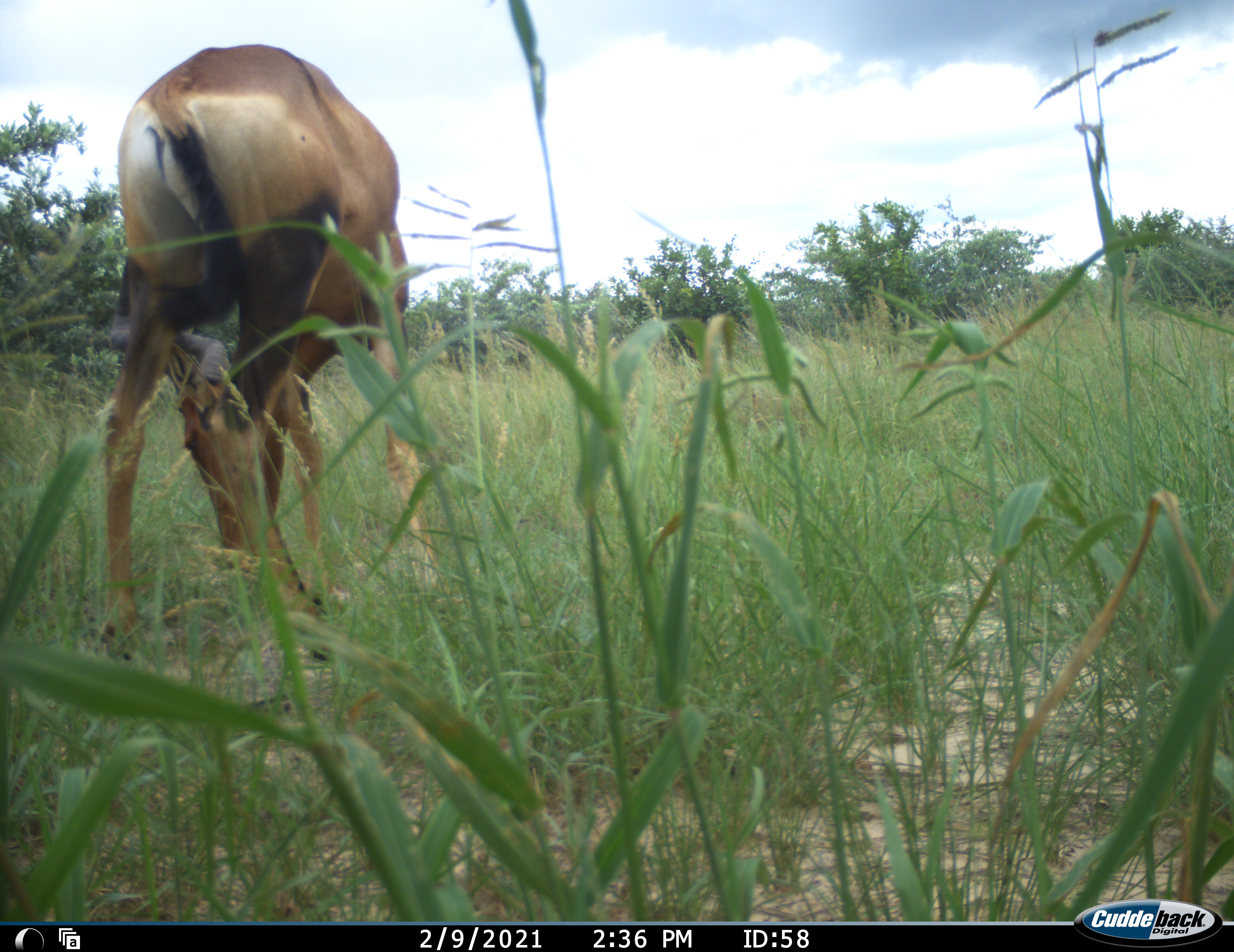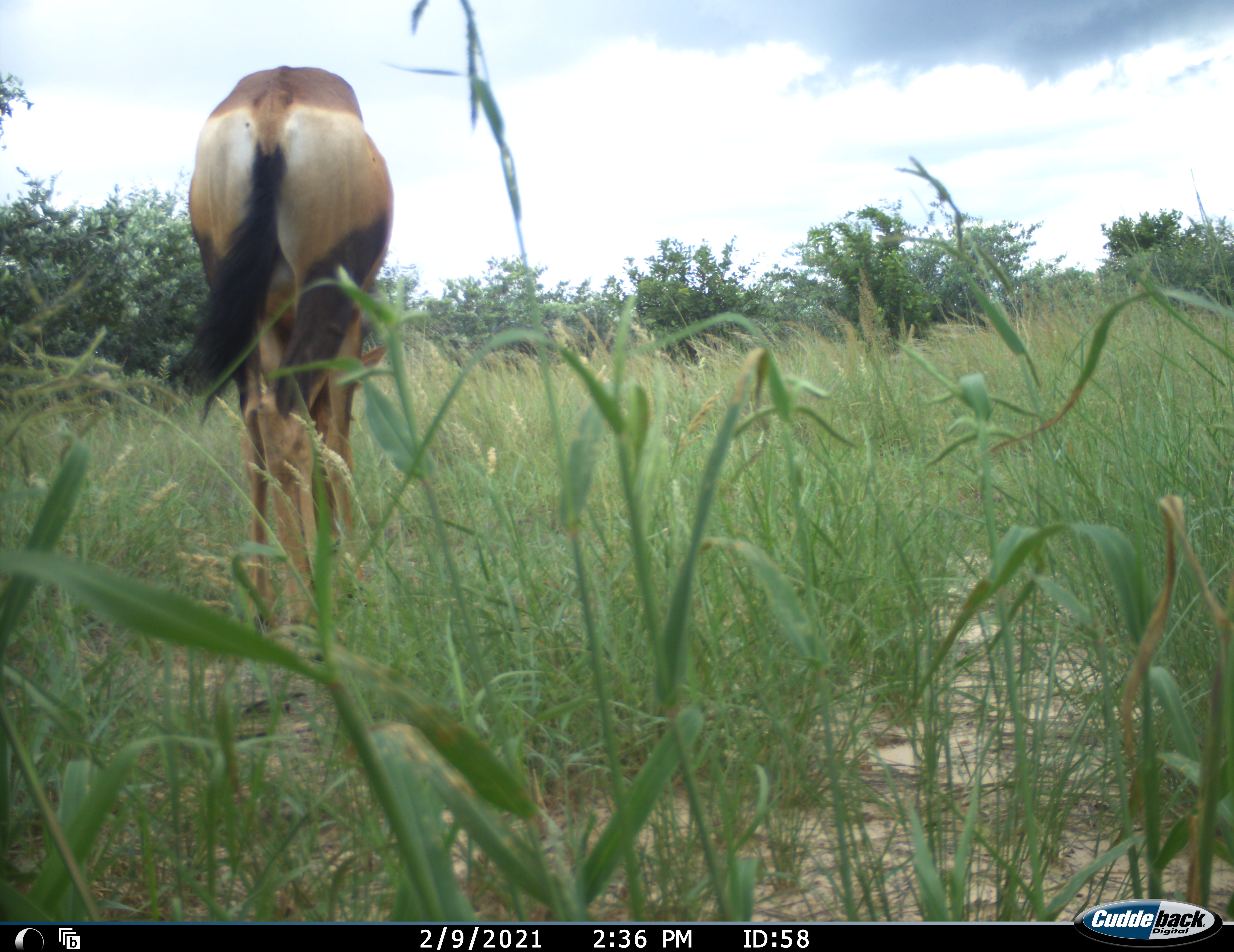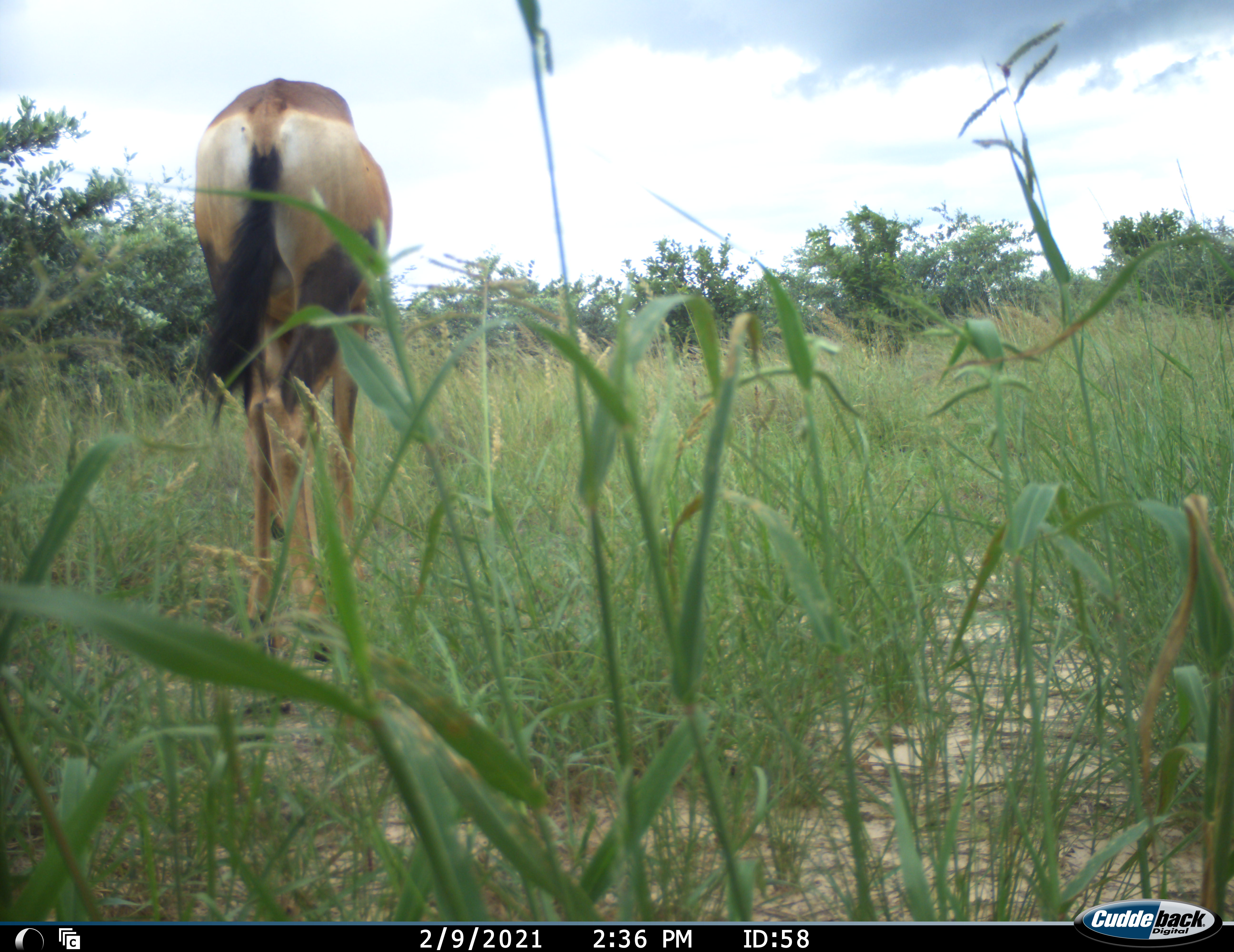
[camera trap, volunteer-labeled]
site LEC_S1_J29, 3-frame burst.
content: unidentified animal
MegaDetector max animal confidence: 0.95